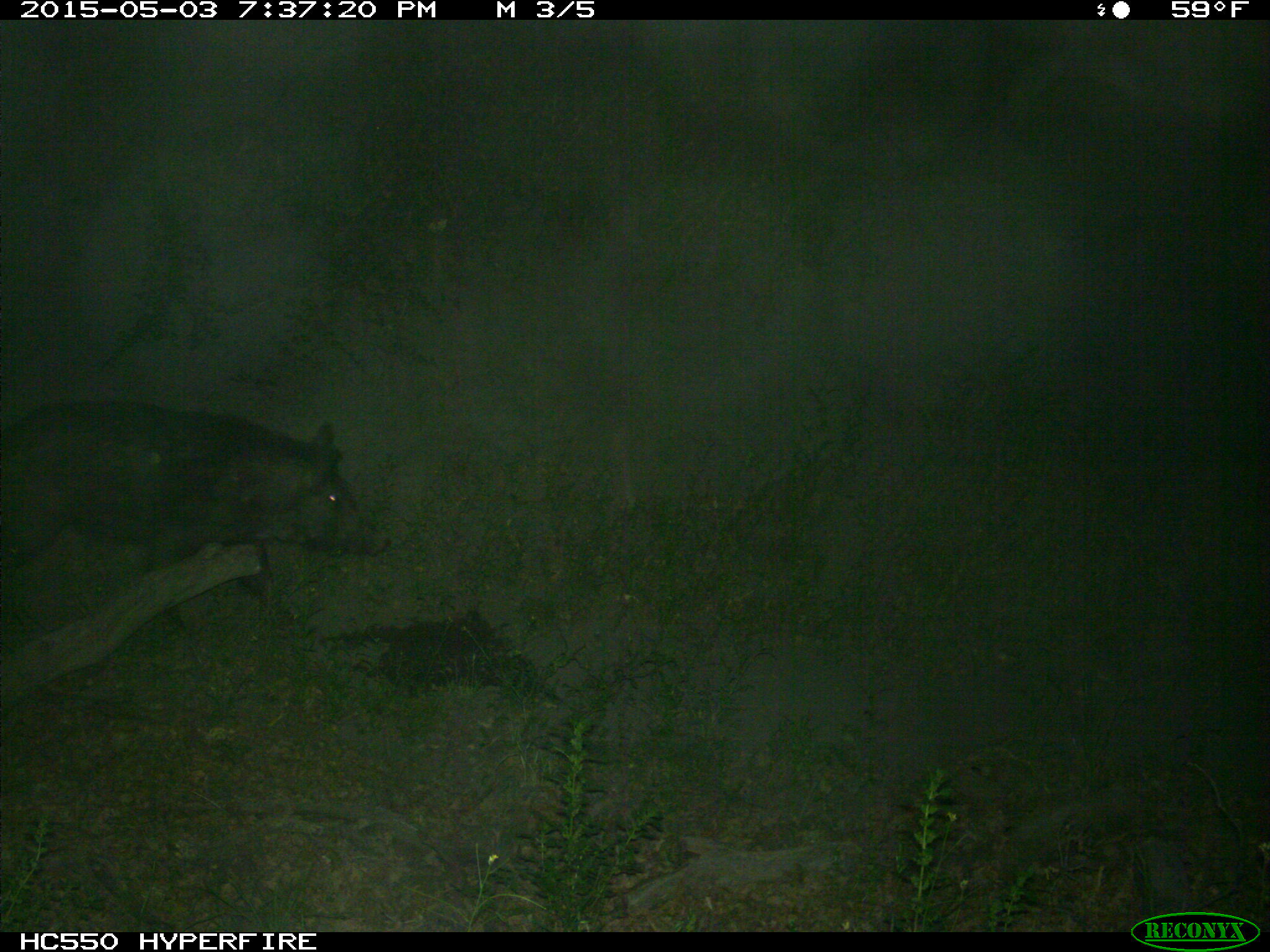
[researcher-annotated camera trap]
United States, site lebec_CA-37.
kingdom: Animalia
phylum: Chordata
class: Mammalia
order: Artiodactyla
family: Suidae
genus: Sus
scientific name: Sus scrofa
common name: wild boar